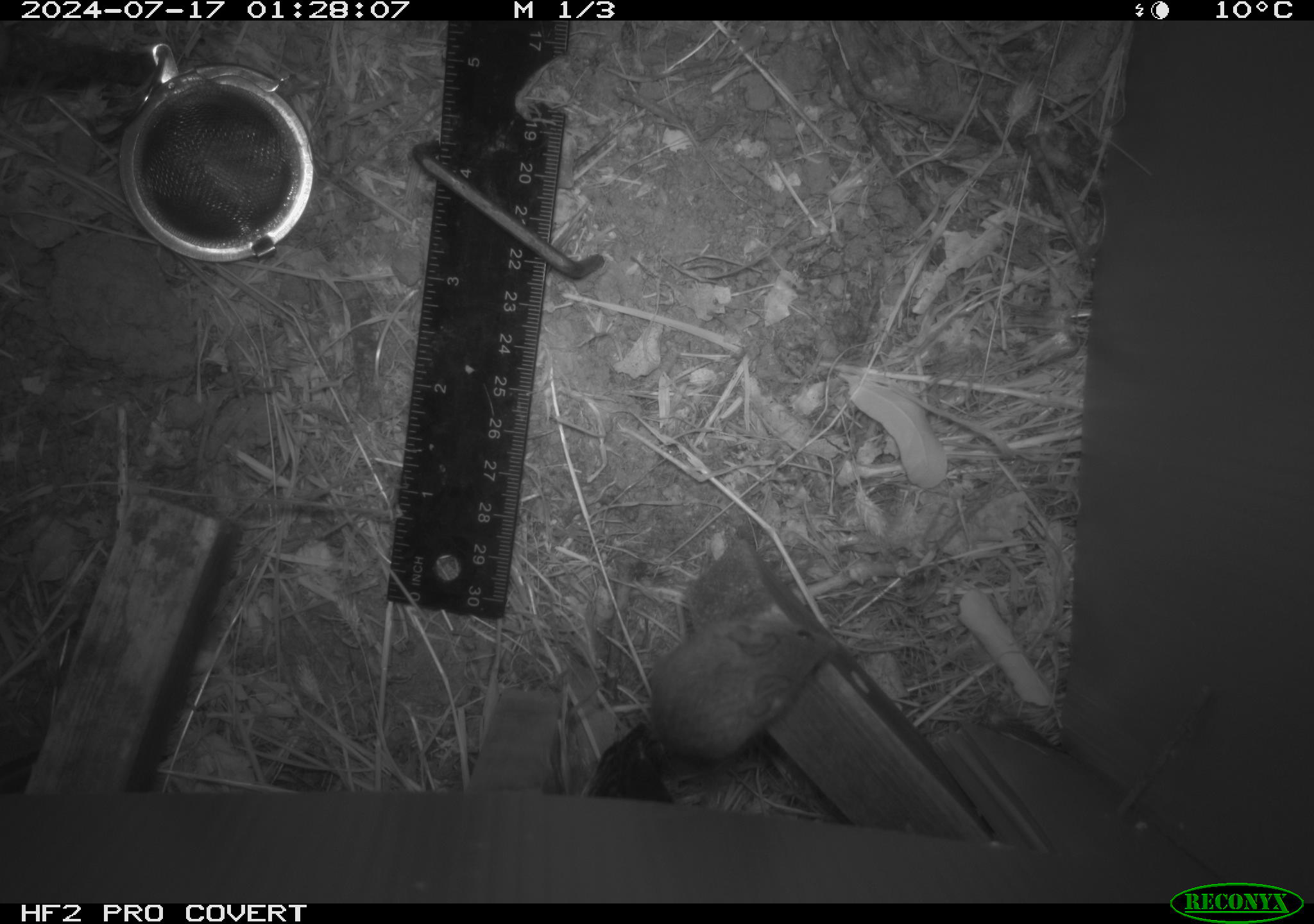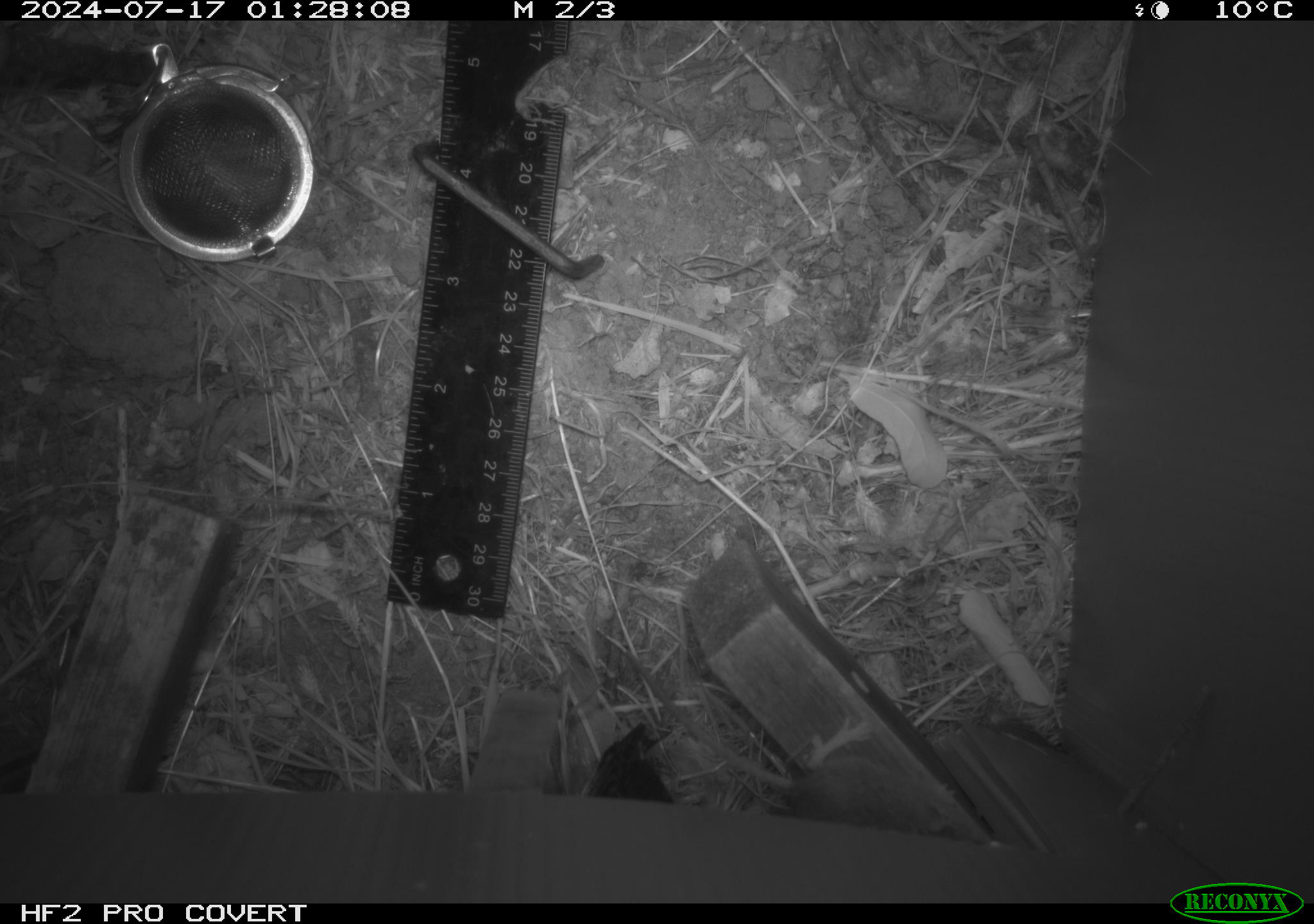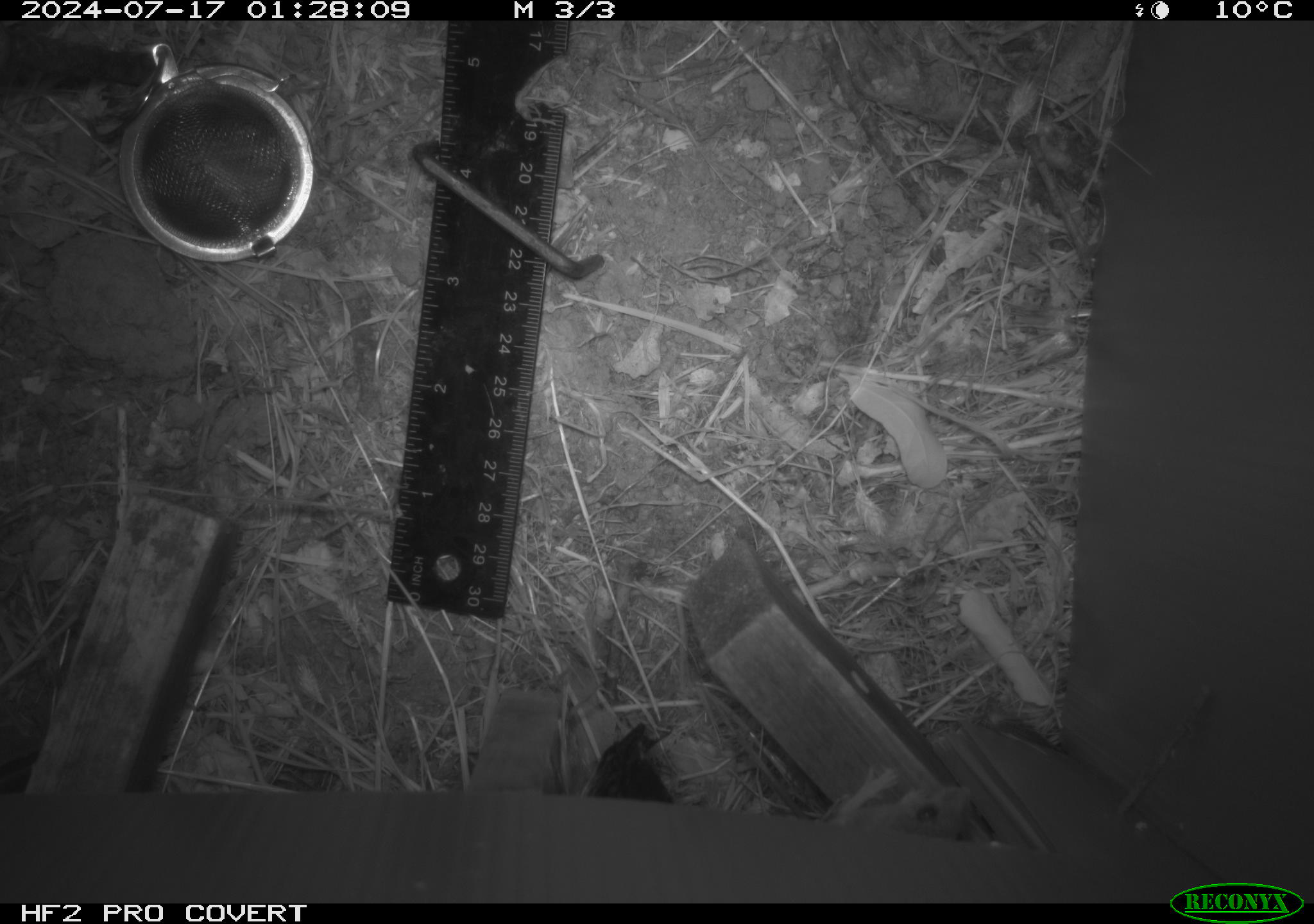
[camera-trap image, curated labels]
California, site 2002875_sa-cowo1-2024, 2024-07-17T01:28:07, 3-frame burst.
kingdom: Animalia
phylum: Chordata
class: Mammalia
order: Rodentia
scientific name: Rodentia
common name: mouse species